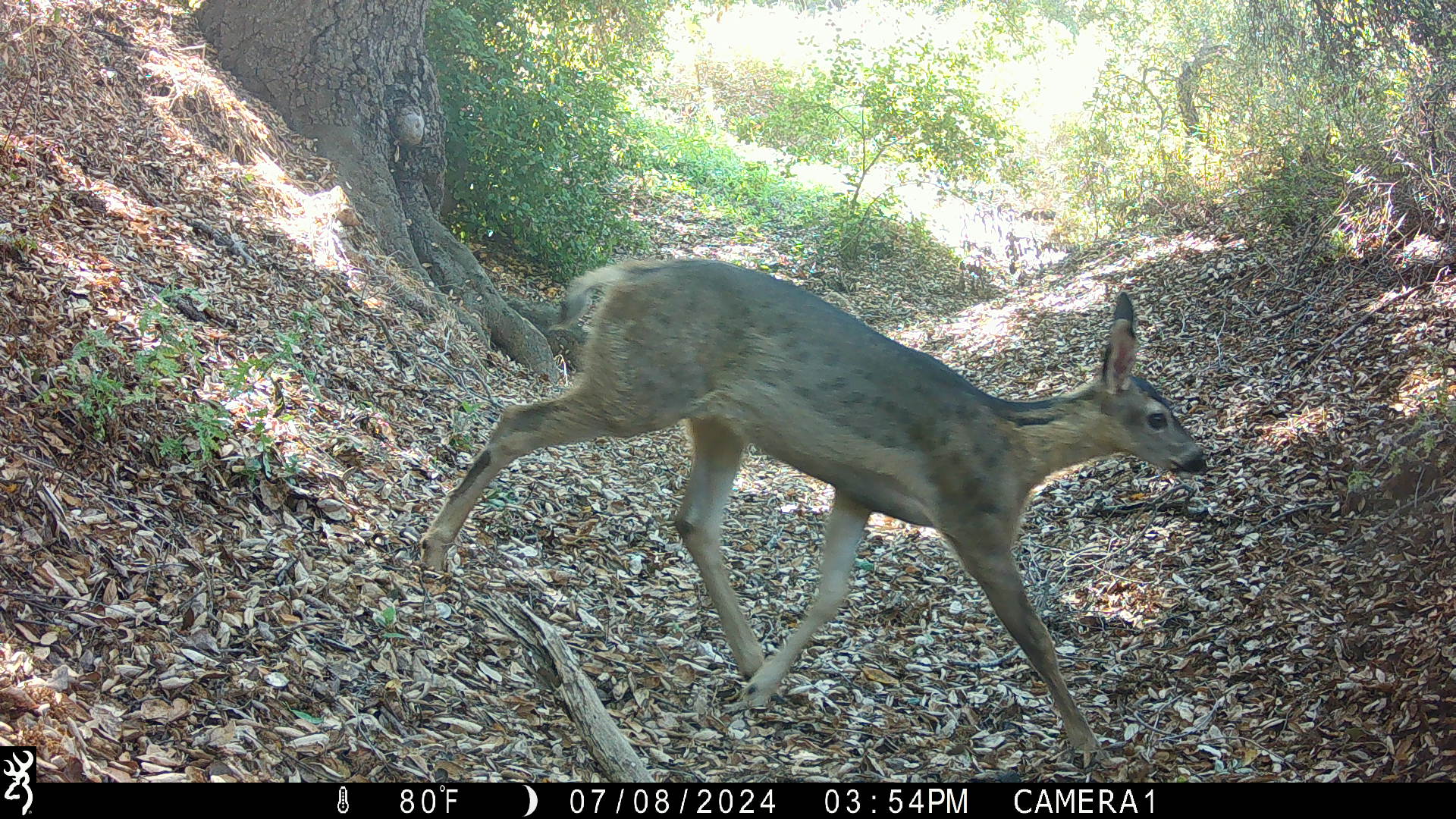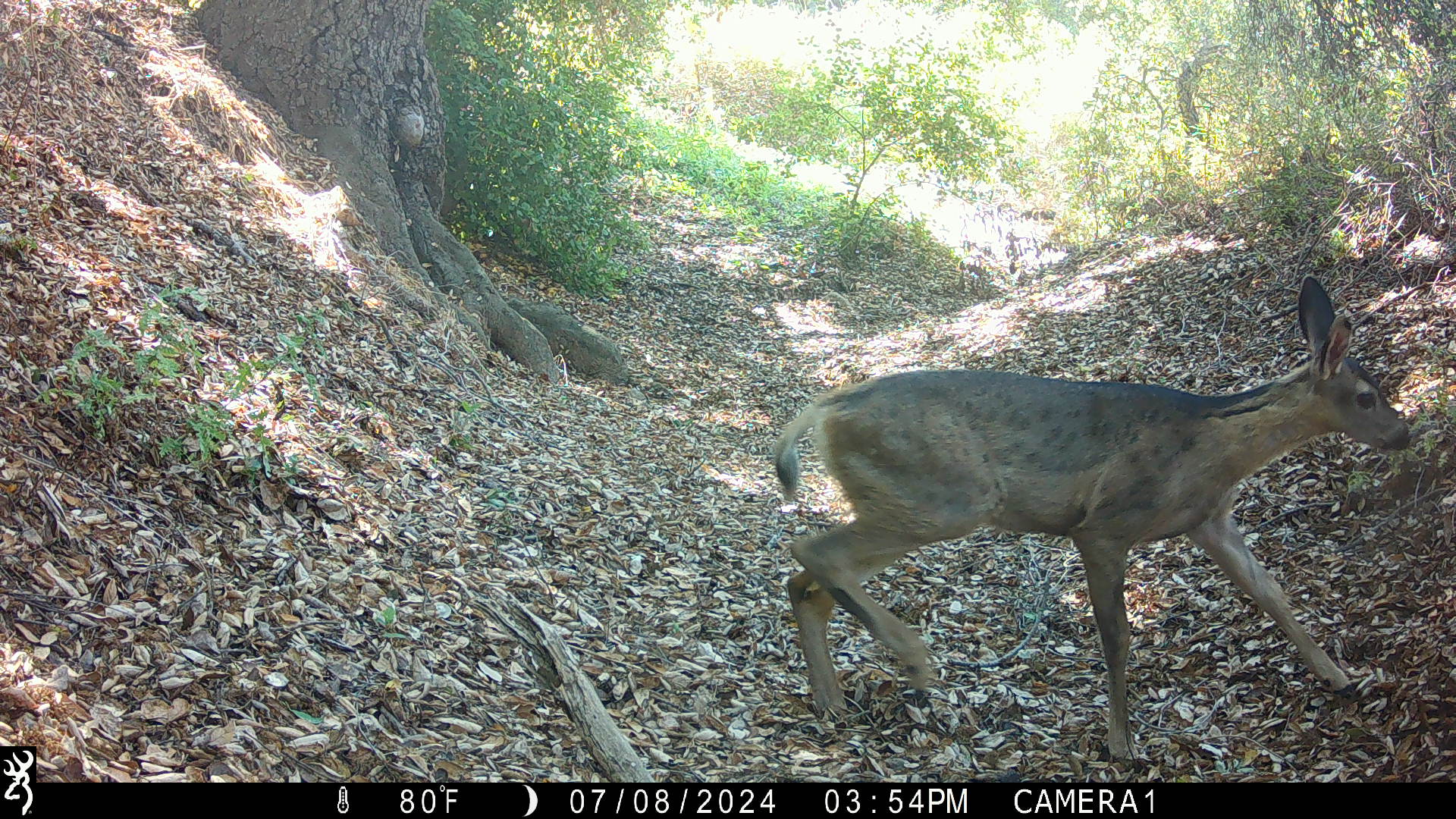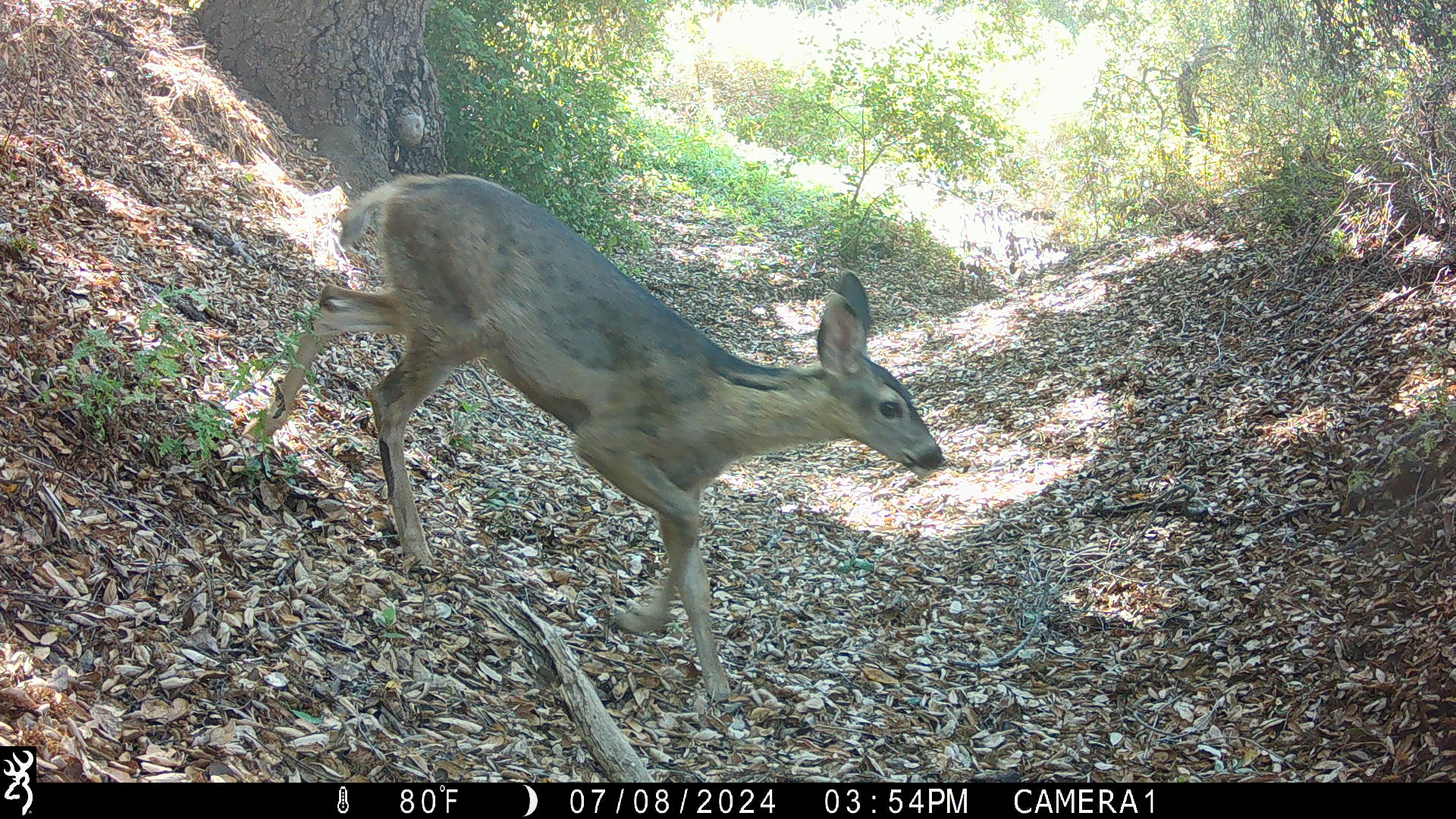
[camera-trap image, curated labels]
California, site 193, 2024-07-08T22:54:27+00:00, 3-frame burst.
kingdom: Animalia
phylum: Chordata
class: Mammalia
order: Artiodactyla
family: Cervidae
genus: Odocoileus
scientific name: Odocoileus hemionus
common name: mule deer